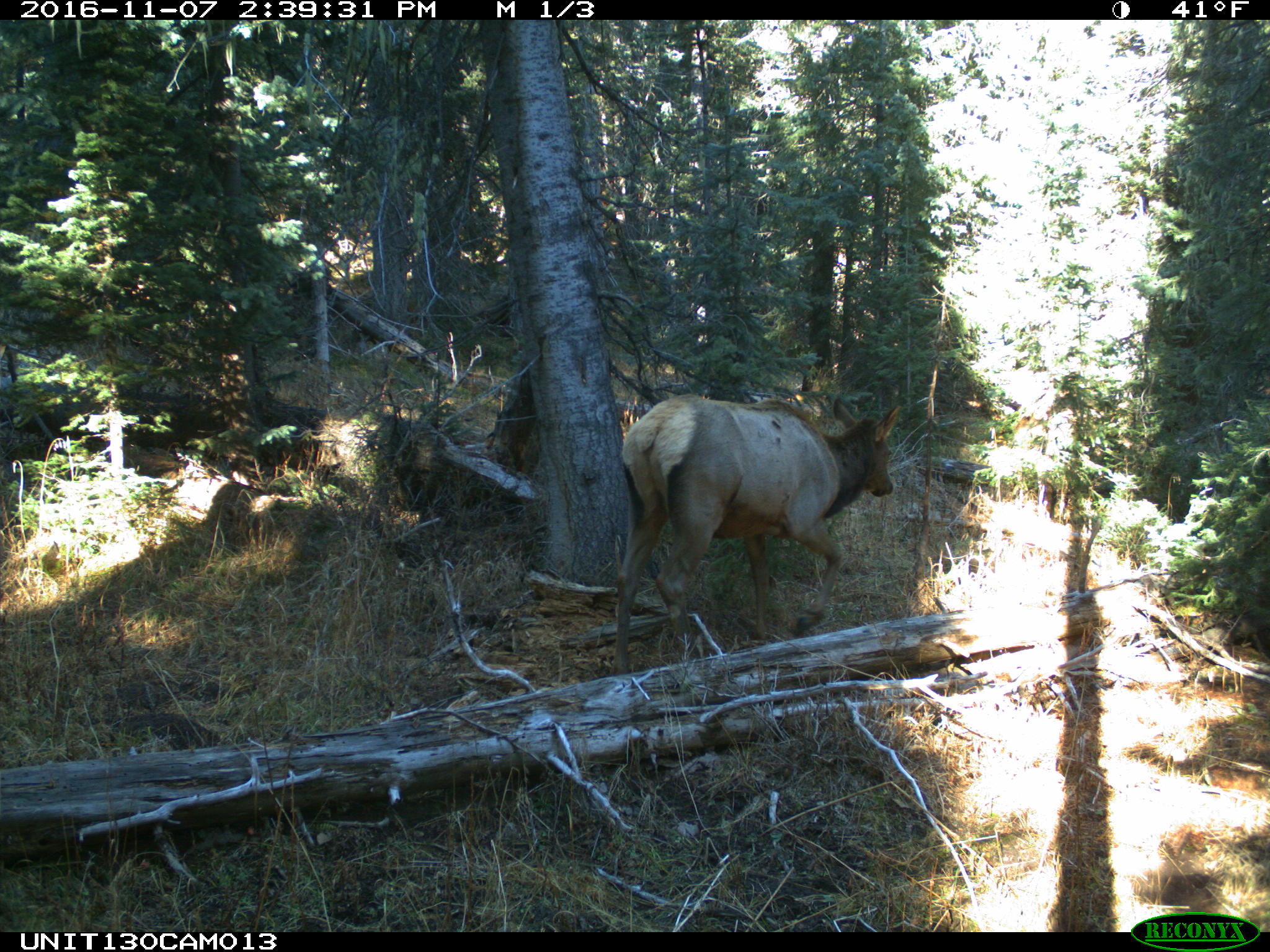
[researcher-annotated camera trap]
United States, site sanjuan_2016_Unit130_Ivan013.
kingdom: Animalia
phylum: Chordata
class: Mammalia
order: Artiodactyla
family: Cervidae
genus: Cervus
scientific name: Cervus elaphus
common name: red deer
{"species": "Cervus elaphus (red deer)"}